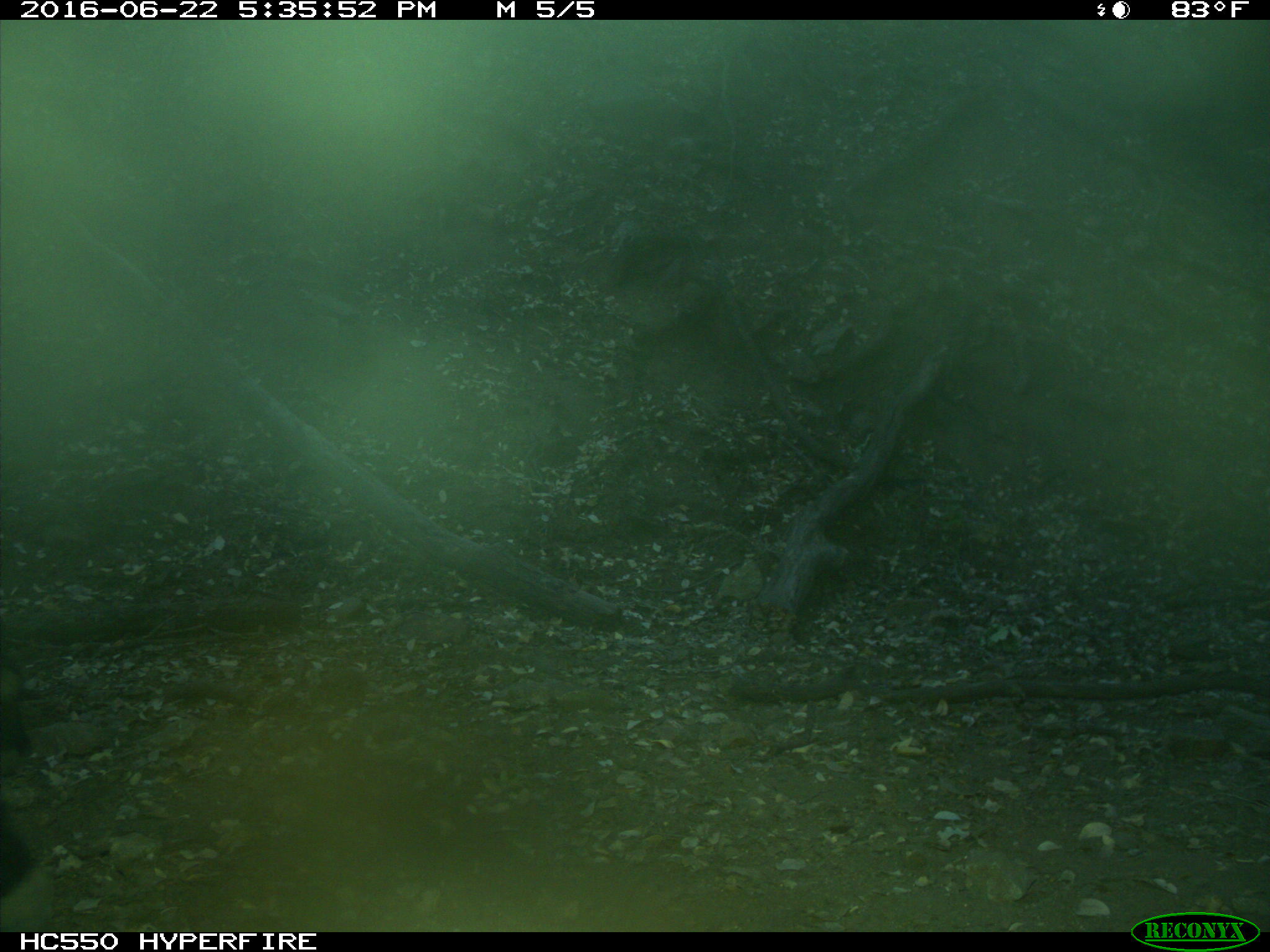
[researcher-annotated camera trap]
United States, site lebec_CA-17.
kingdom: Animalia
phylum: Chordata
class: Mammalia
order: Artiodactyla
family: Bovidae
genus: Bos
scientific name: Bos taurus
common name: domestic cow